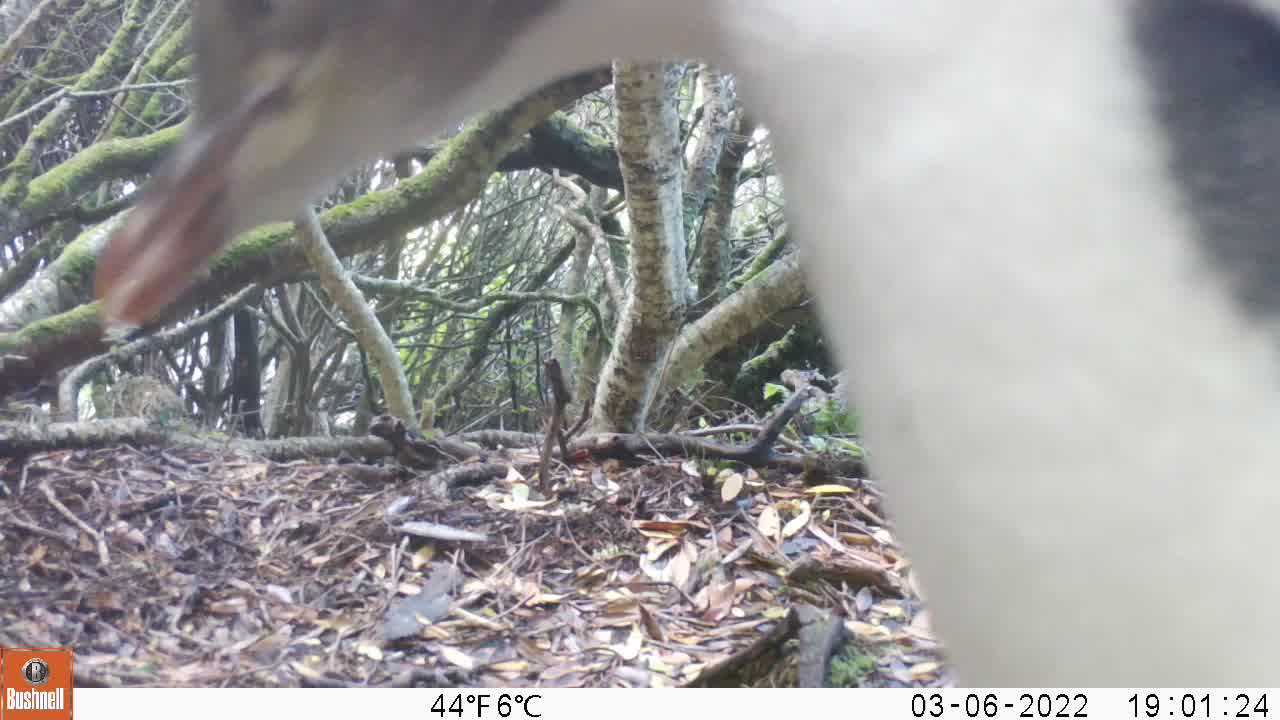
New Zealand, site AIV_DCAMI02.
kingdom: Animalia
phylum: Chordata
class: Aves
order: Sphenisciformes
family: Spheniscidae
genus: Megadyptes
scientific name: Megadyptes antipodes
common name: yellow-eyed penguin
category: yellow eyed penguin